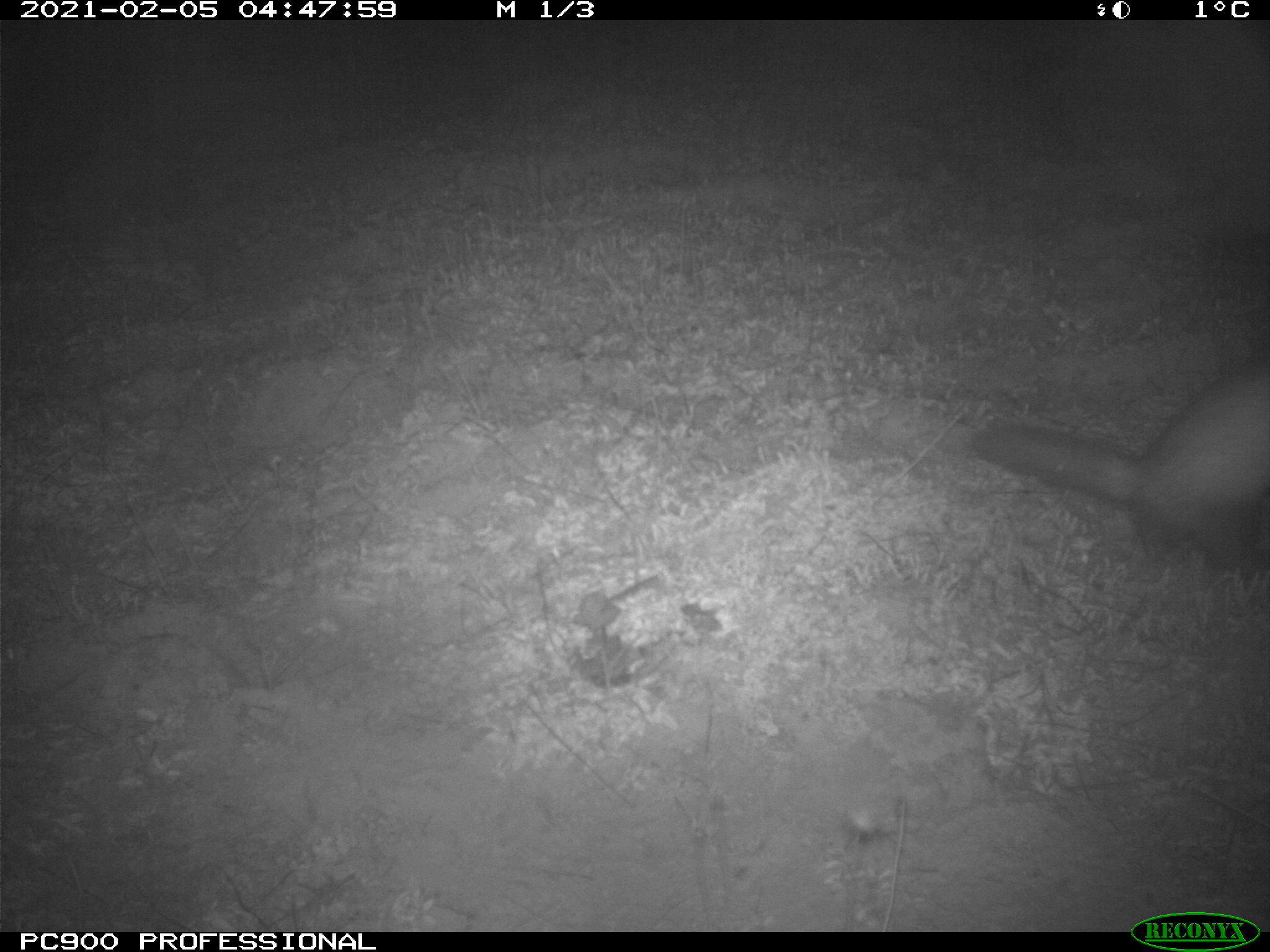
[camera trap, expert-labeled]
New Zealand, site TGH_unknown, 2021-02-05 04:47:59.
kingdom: Animalia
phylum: Chordata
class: Mammalia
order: Carnivora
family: Mustelidae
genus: Mustela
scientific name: Mustela furo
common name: ferret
Ferret (Mustela furo).